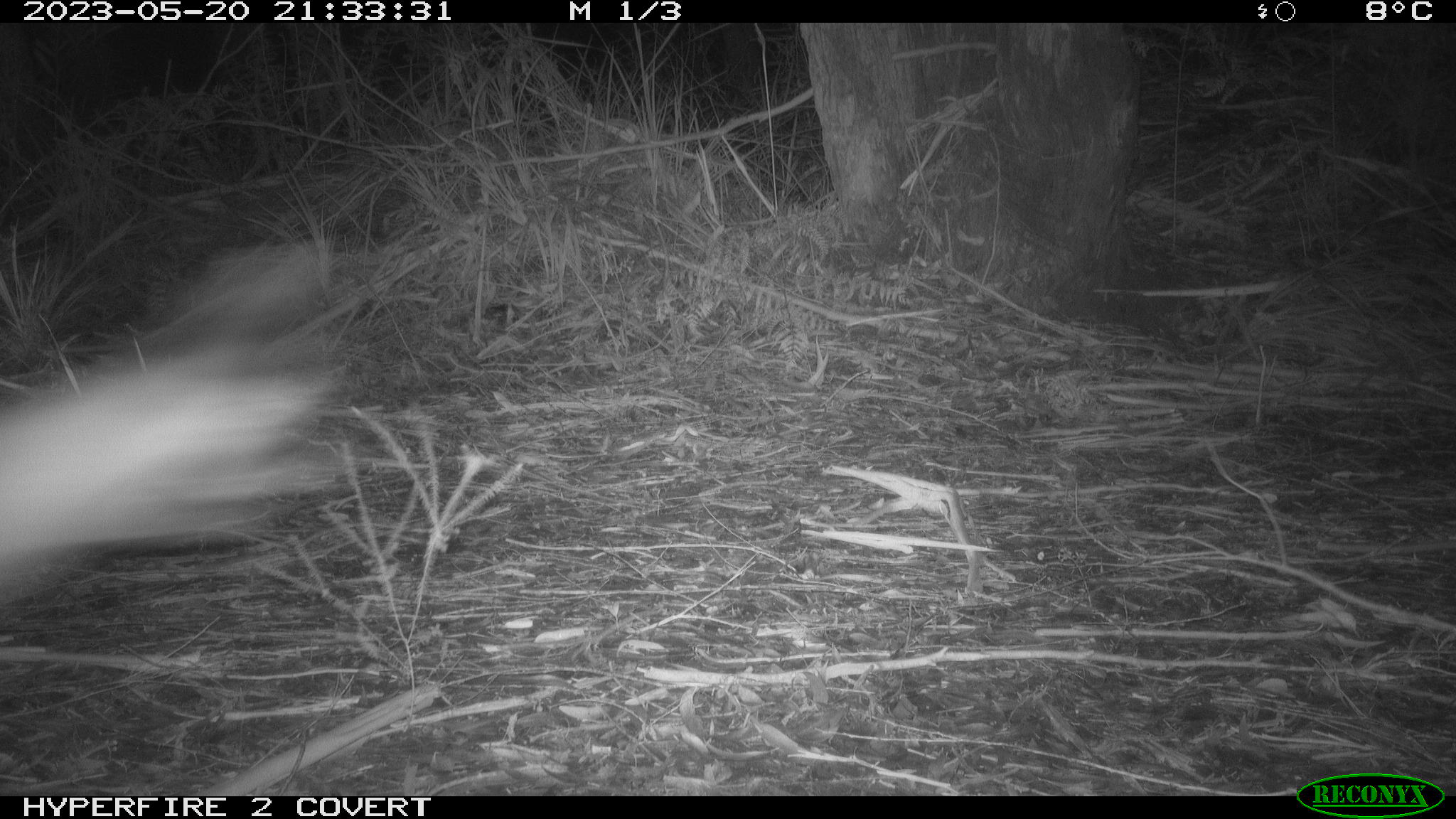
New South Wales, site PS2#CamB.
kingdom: Animalia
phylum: Chordata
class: Mammalia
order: Carnivora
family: Canidae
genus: Canis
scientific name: Canis familiaris dingo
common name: dingo